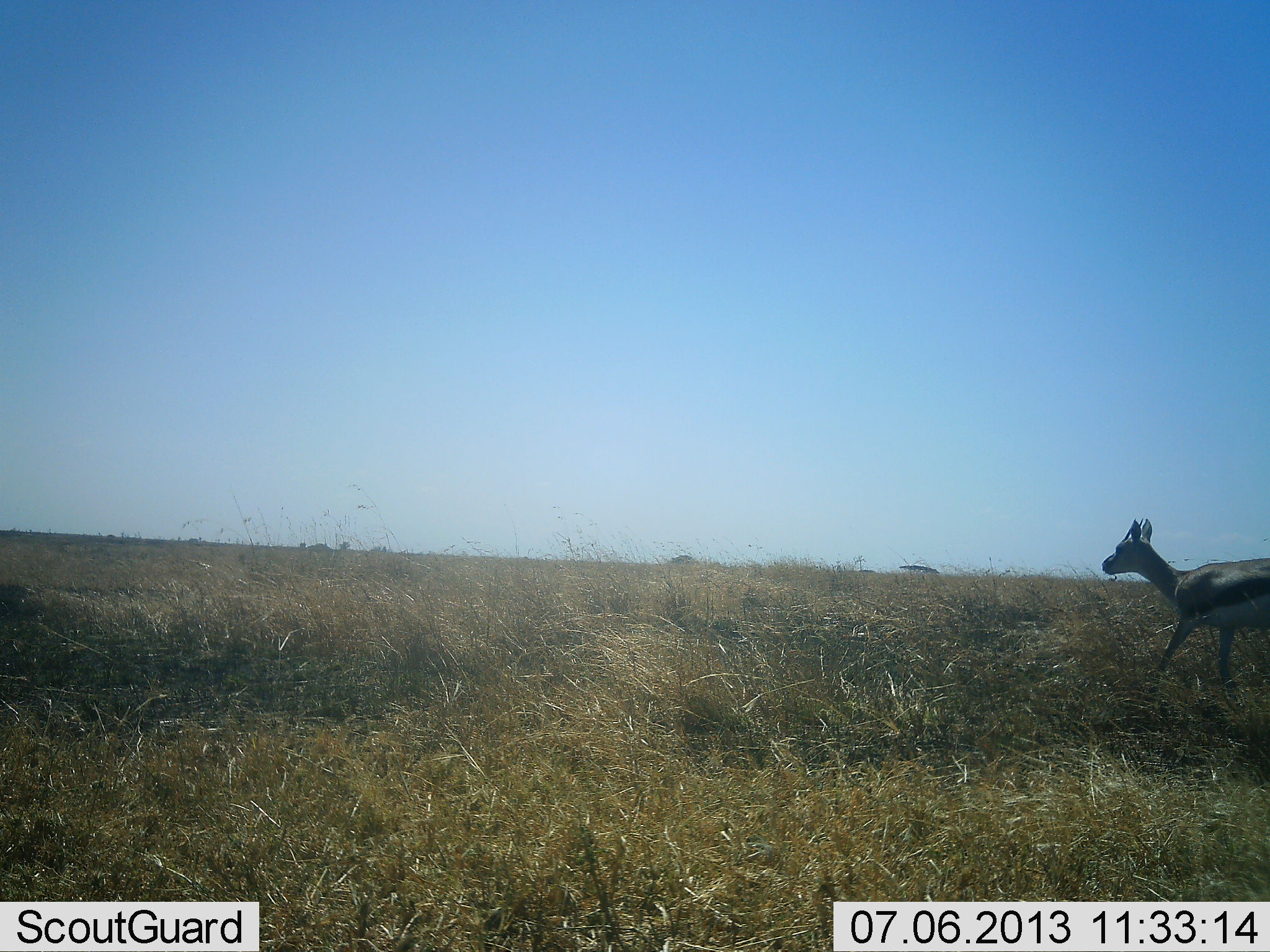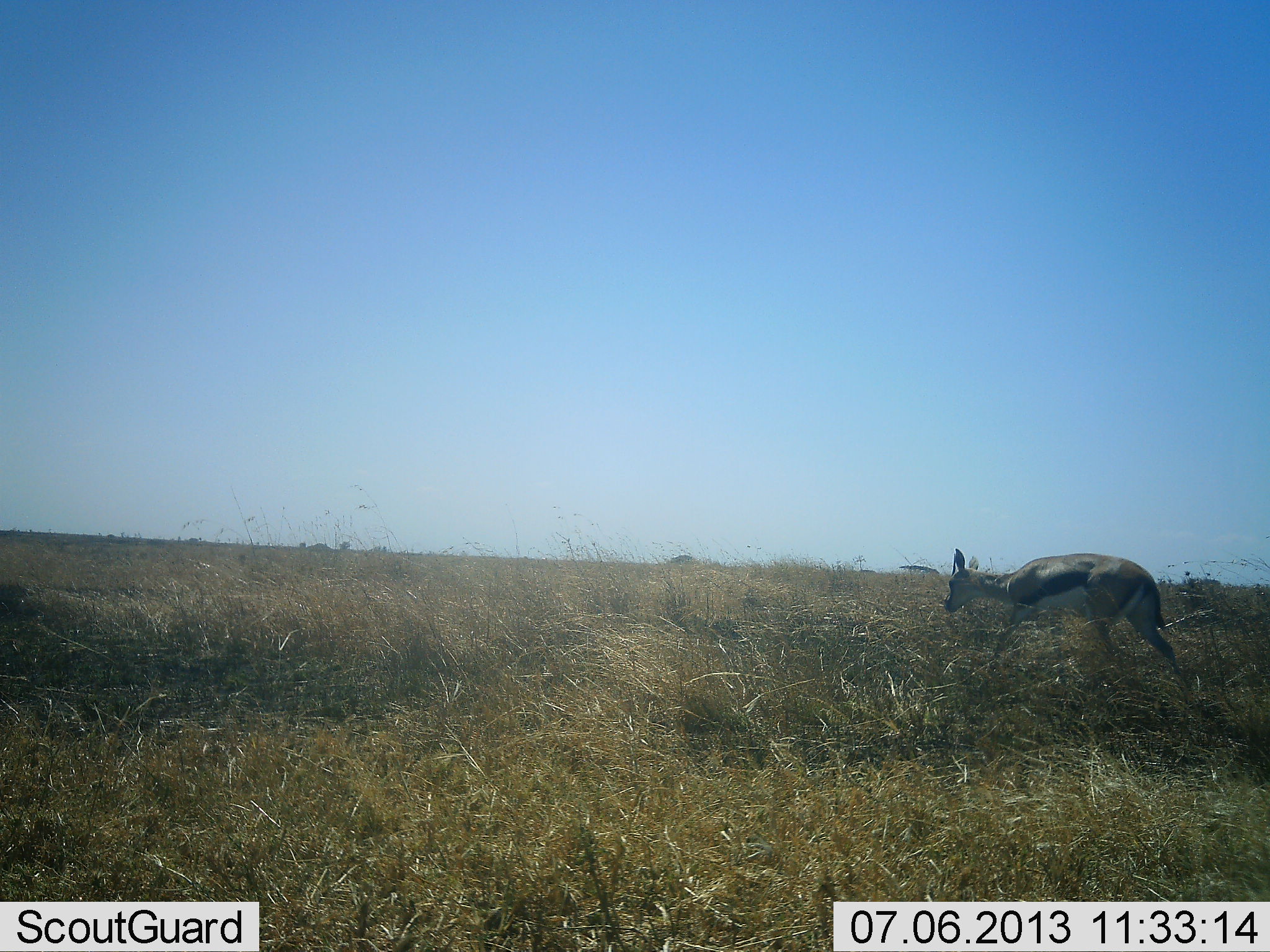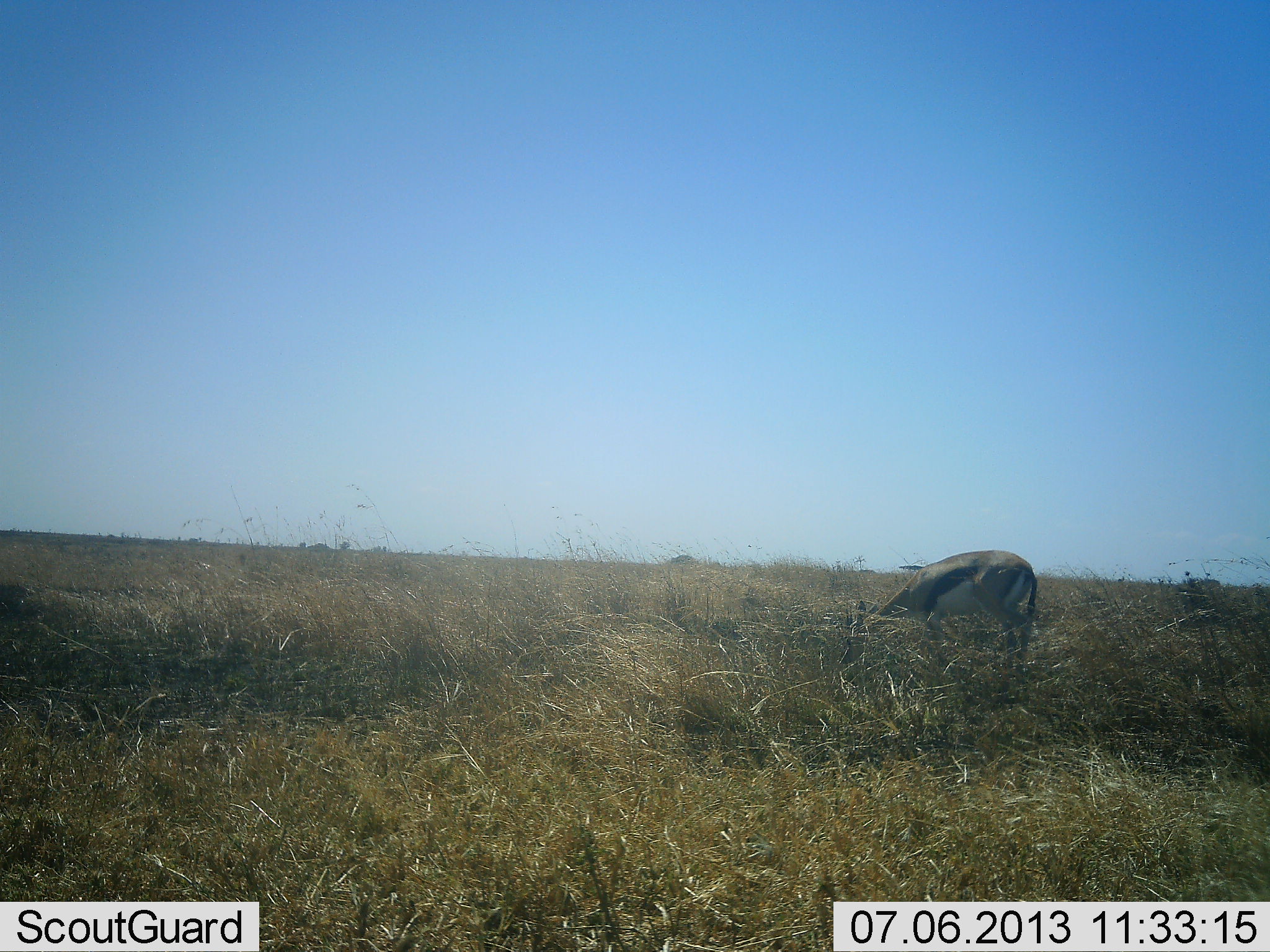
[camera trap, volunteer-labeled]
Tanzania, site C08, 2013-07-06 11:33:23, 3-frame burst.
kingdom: Animalia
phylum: Chordata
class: Mammalia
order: Artiodactyla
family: Bovidae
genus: Eudorcas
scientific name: Eudorcas thomsonii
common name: thomson's gazelle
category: gazellethomsons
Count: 1.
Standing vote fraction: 10%.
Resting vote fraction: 0%.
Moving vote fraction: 100%.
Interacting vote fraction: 0%.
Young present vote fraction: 0%.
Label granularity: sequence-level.